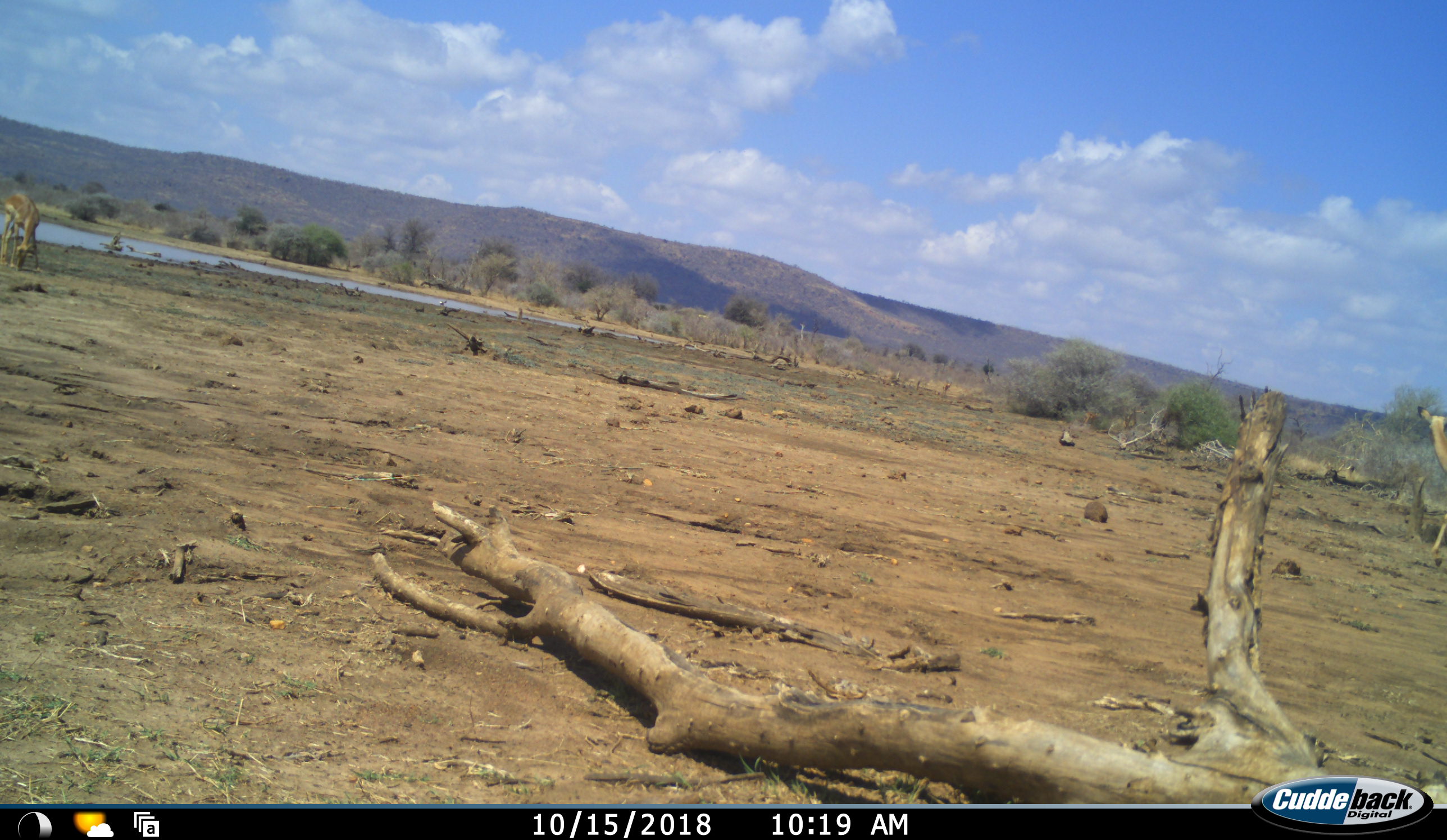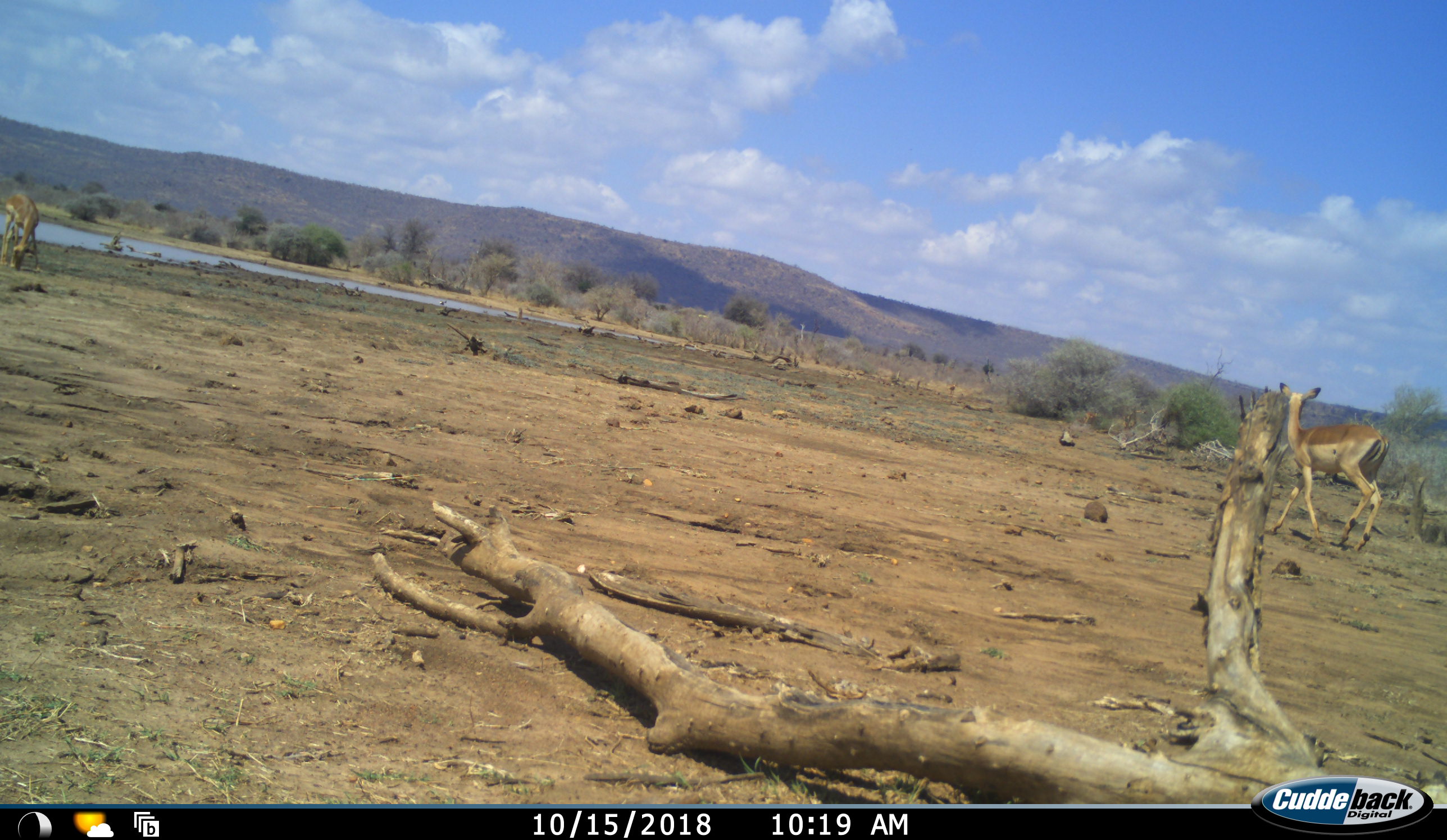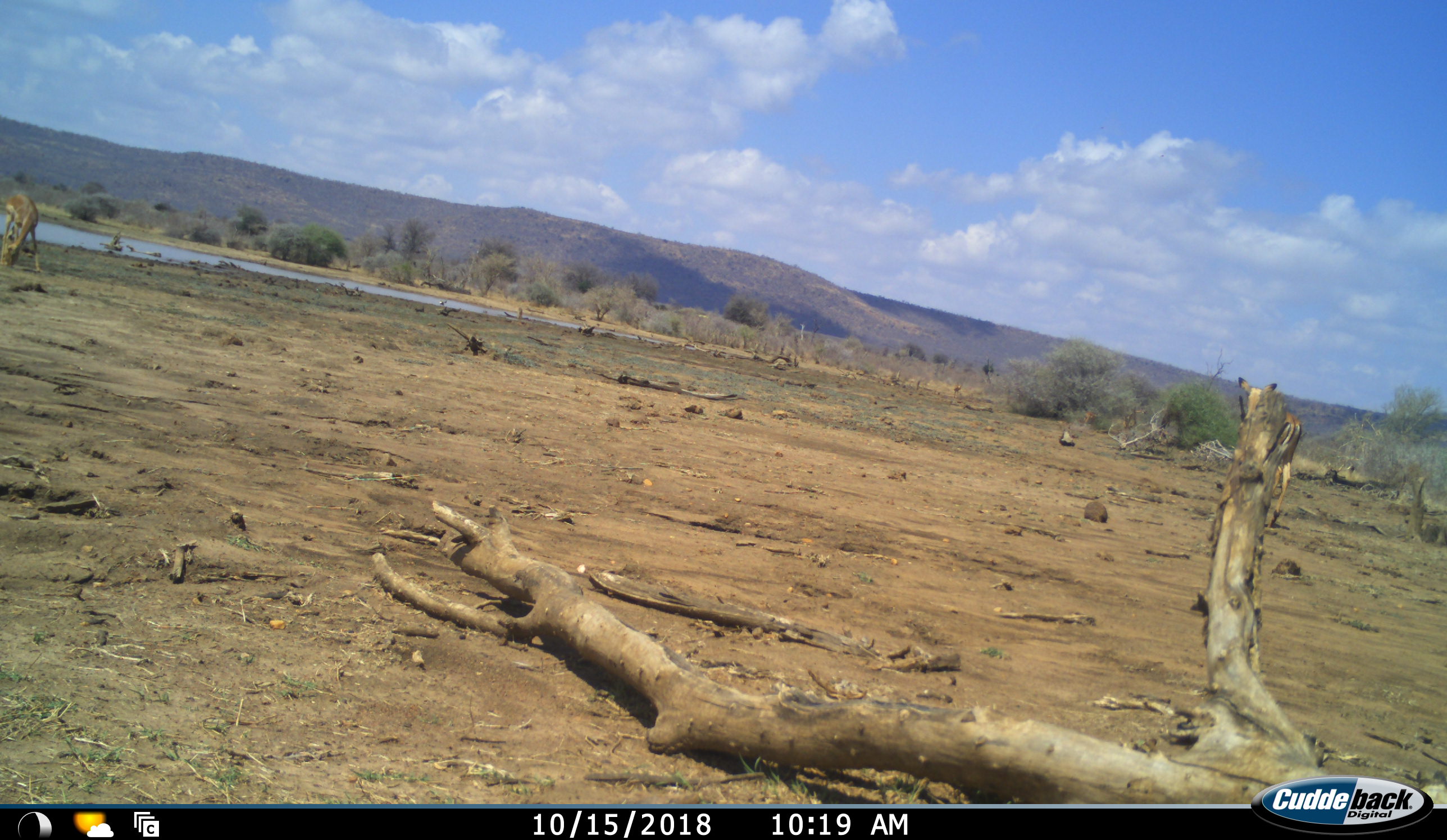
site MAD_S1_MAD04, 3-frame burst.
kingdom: Animalia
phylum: Chordata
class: Mammalia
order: Artiodactyla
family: Bovidae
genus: Aepyceros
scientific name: Aepyceros melampus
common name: impala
Impala (Aepyceros melampus), count 2. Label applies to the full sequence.